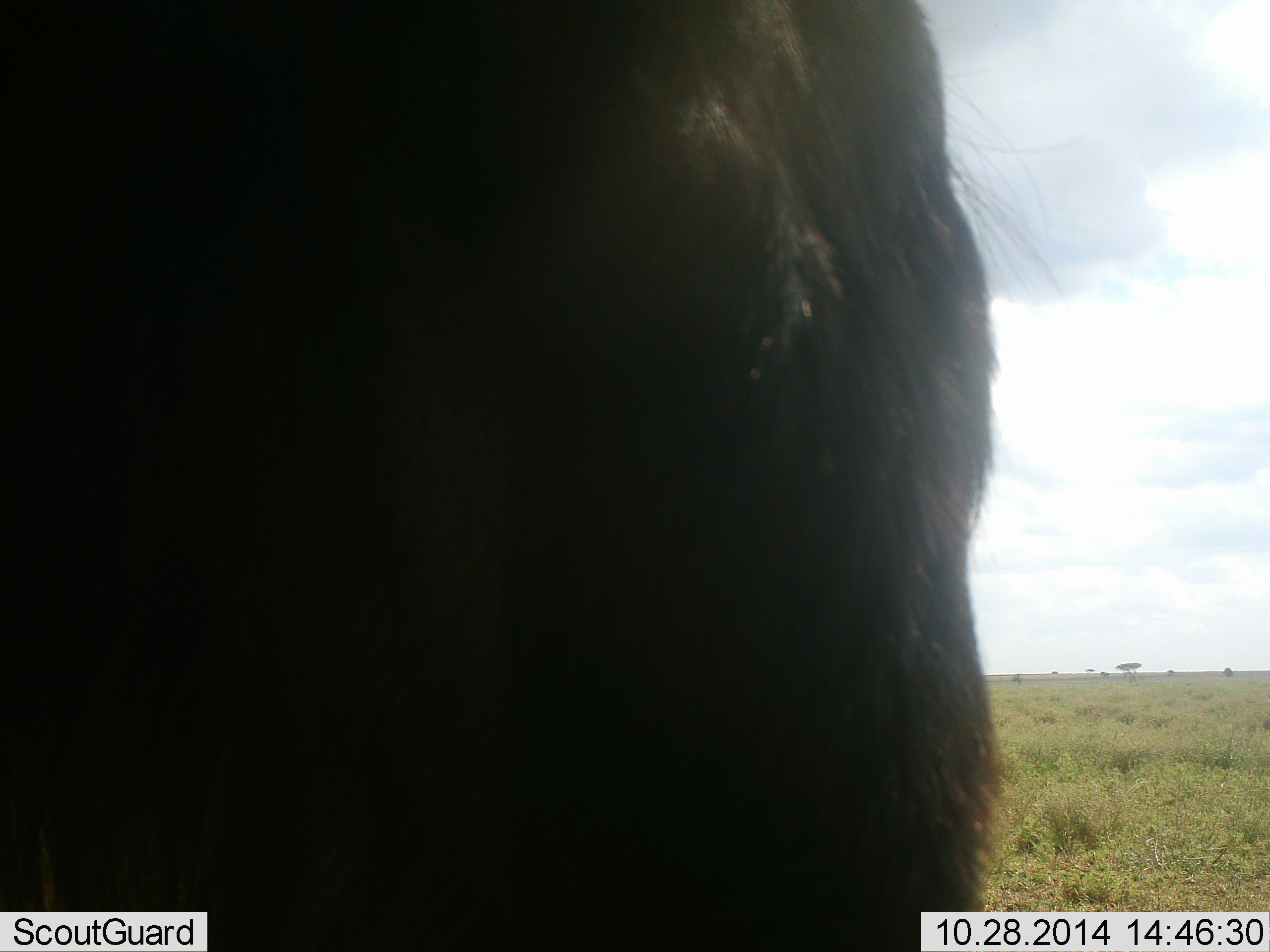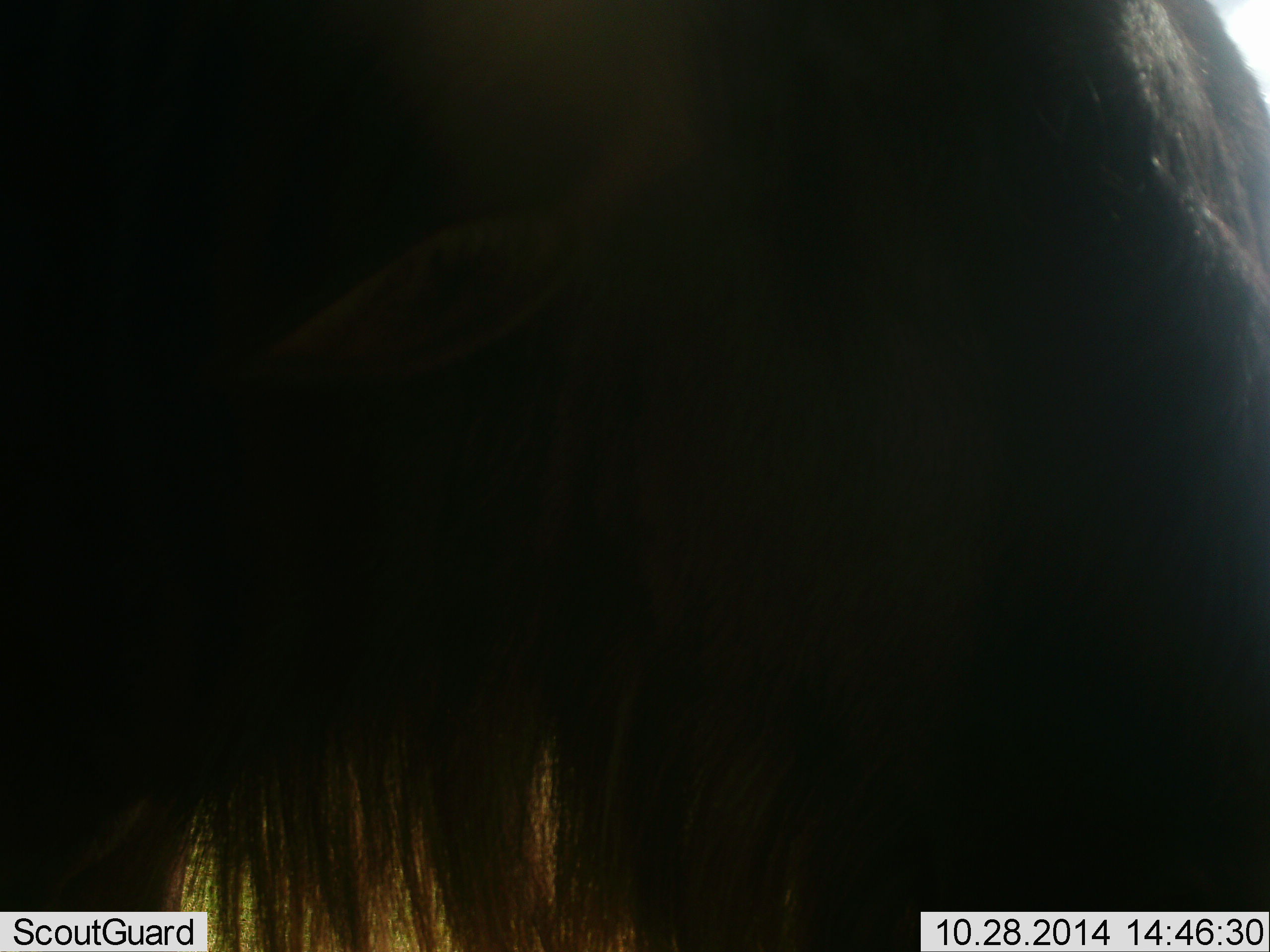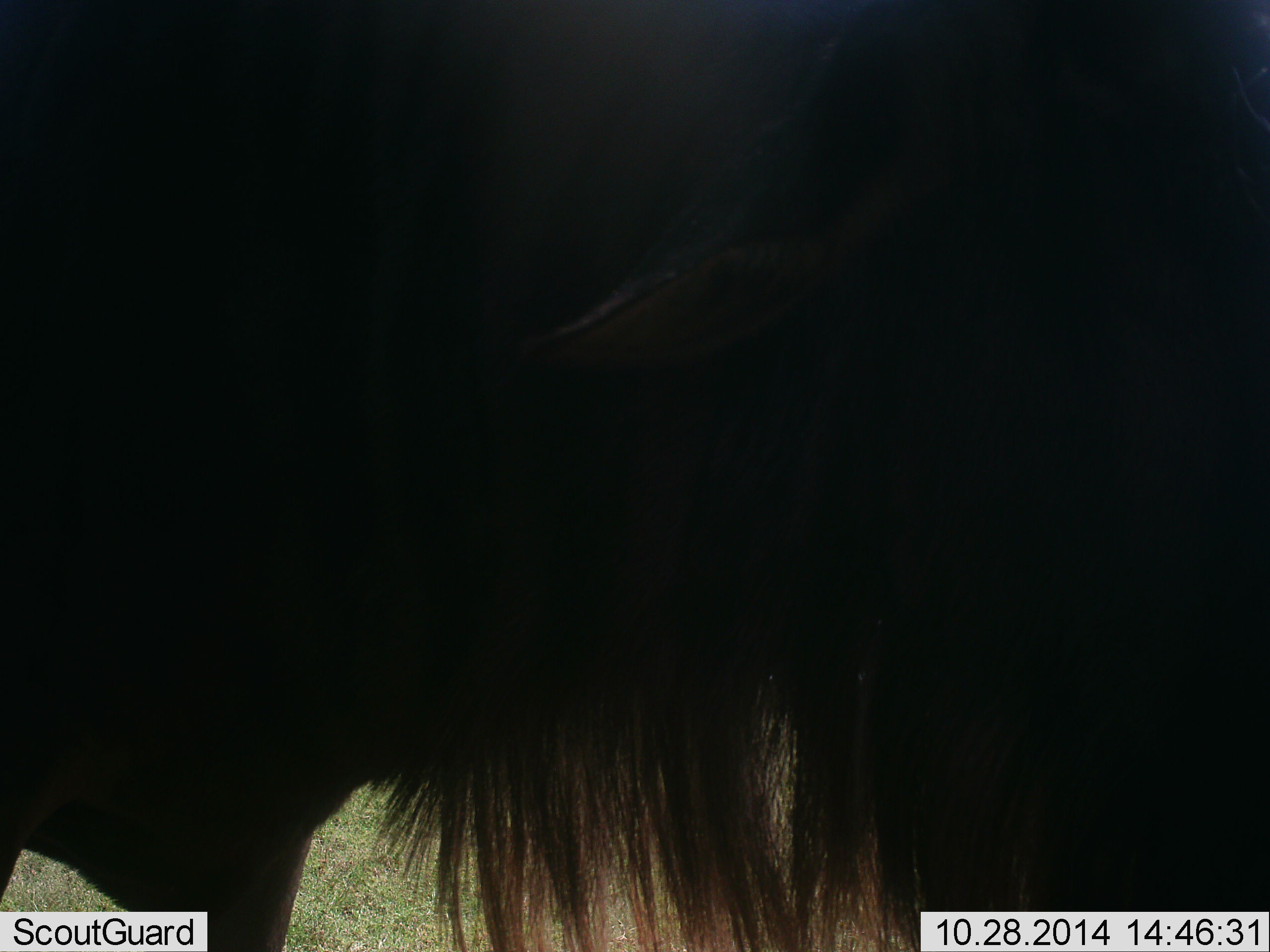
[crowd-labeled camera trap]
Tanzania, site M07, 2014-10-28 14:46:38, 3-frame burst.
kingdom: Animalia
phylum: Chordata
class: Mammalia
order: Artiodactyla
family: Bovidae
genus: Connochaetes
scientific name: Connochaetes taurinus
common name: blue wildebeest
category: wildebeest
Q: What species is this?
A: Wildebeest (blue wildebeest) (Connochaetes taurinus).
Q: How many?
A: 1.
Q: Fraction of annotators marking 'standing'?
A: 80%.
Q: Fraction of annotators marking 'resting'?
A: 0%.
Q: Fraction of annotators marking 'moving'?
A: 30%.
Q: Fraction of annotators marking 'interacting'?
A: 10%.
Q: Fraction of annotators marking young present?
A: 0%.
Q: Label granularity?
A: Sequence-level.